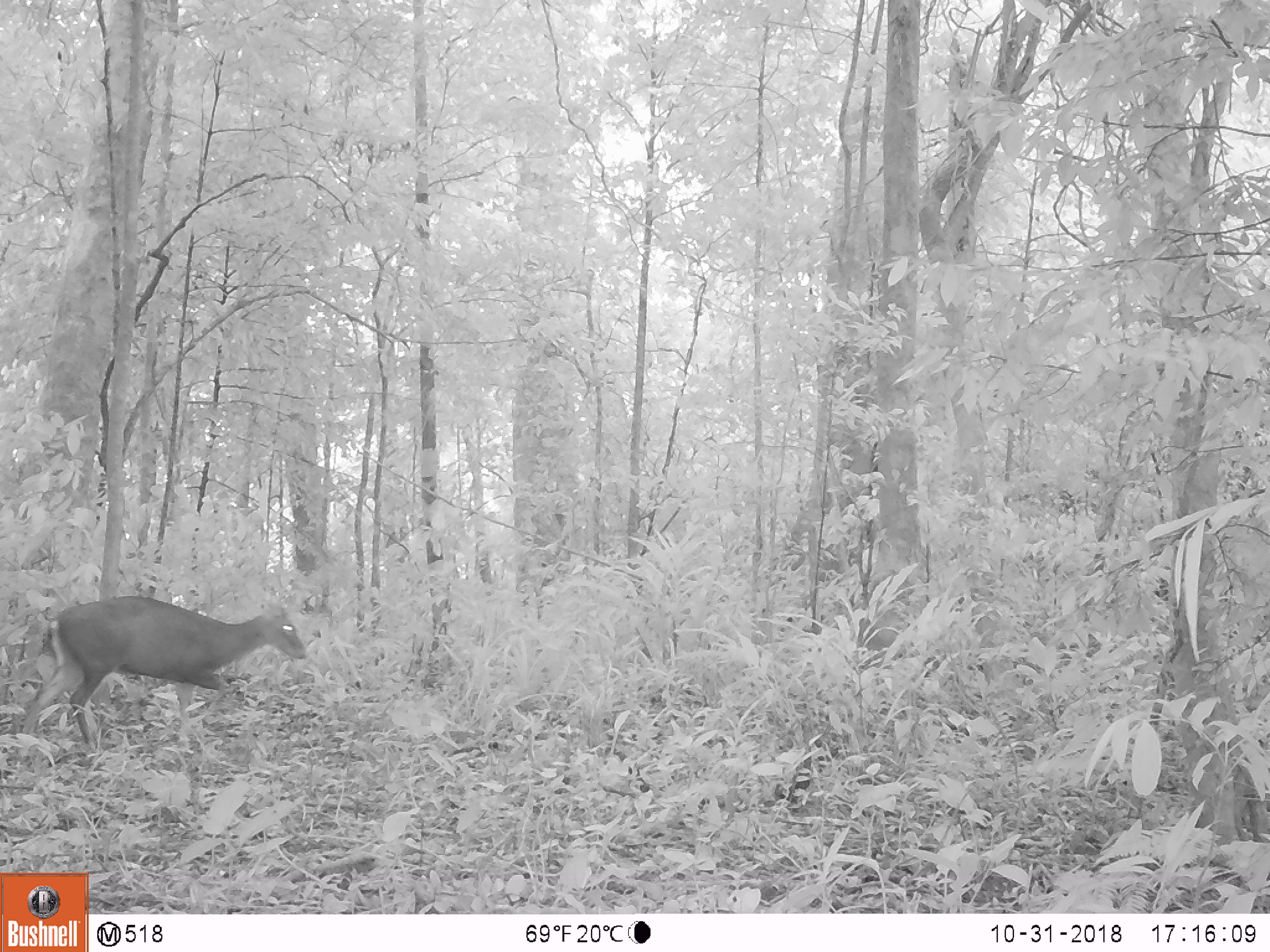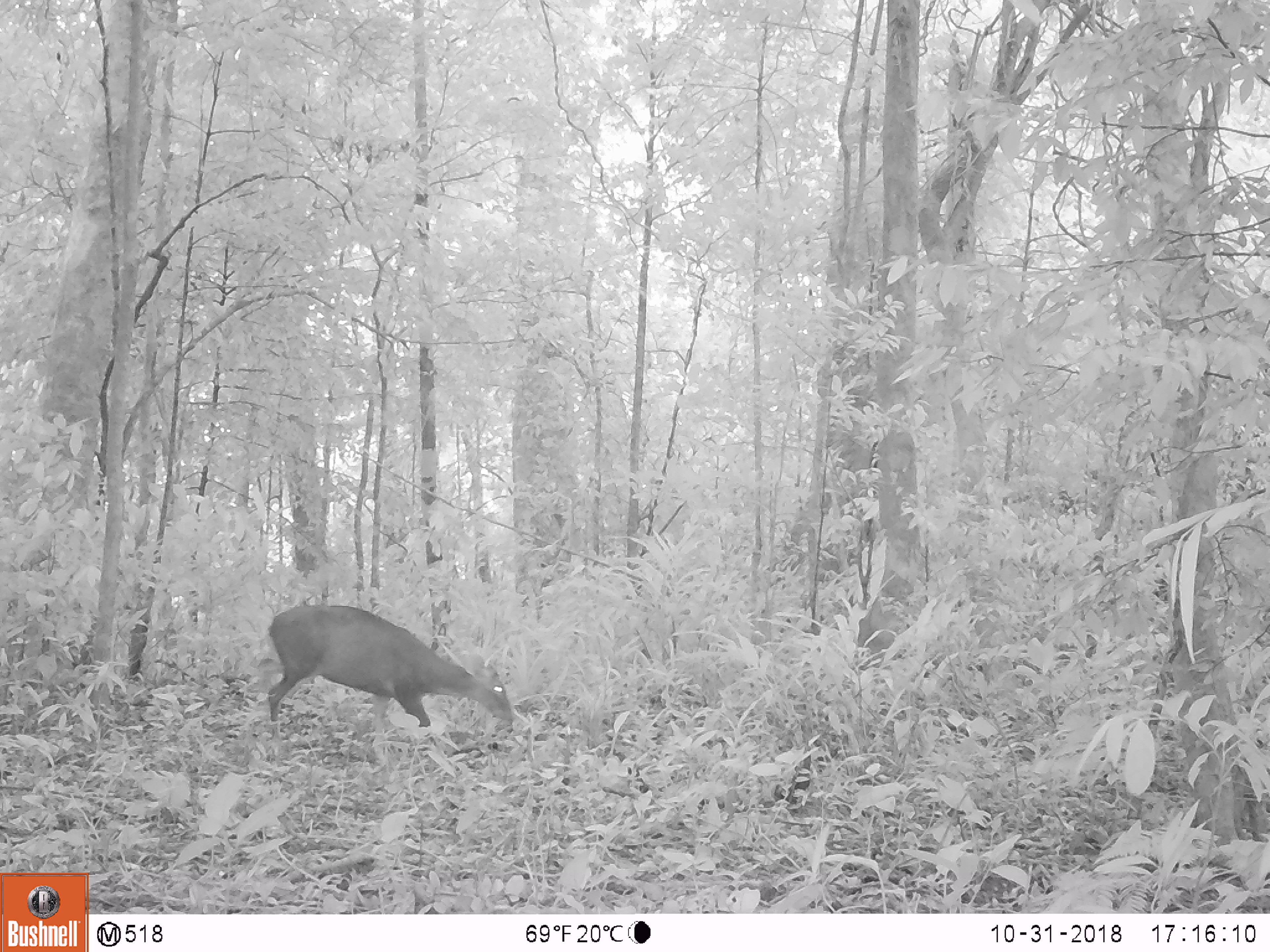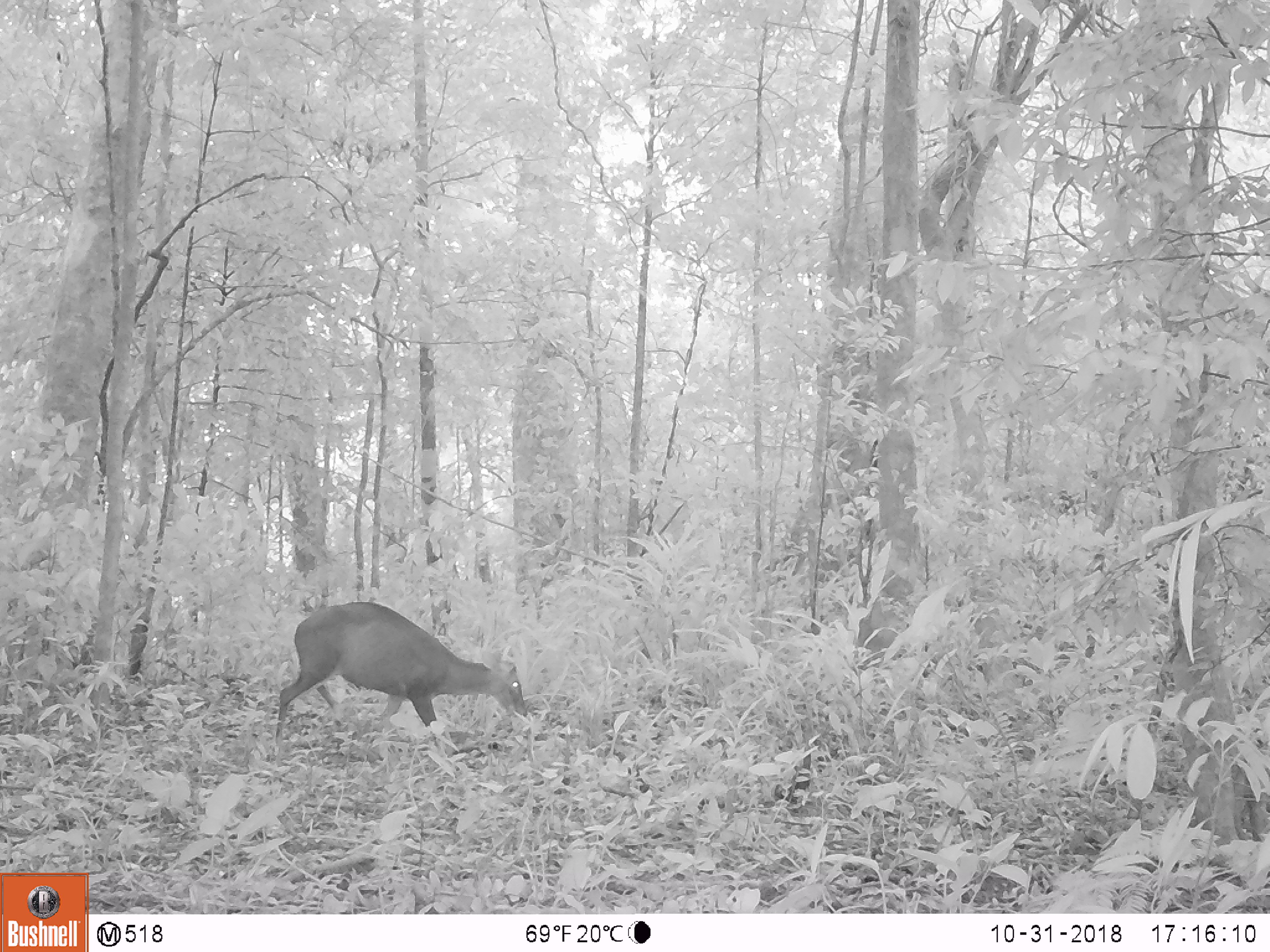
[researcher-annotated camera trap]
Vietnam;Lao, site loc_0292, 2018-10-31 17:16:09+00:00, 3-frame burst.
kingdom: Animalia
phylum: Chordata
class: Mammalia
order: Artiodactyla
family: Cervidae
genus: Muntiacus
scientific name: Muntiacus rooseveltorum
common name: roosevelt's muntjac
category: roosevelts muntjac group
Roosevelts muntjac group (roosevelt's muntjac) (Muntiacus rooseveltorum). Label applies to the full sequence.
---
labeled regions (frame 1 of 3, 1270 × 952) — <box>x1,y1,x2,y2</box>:
roosevelts muntjac group: <box>22,594,309,748</box>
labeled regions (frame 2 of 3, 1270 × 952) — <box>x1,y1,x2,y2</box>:
roosevelts muntjac group: <box>265,603,515,759</box>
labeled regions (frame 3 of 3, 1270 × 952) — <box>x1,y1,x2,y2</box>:
roosevelts muntjac group: <box>274,601,528,744</box>